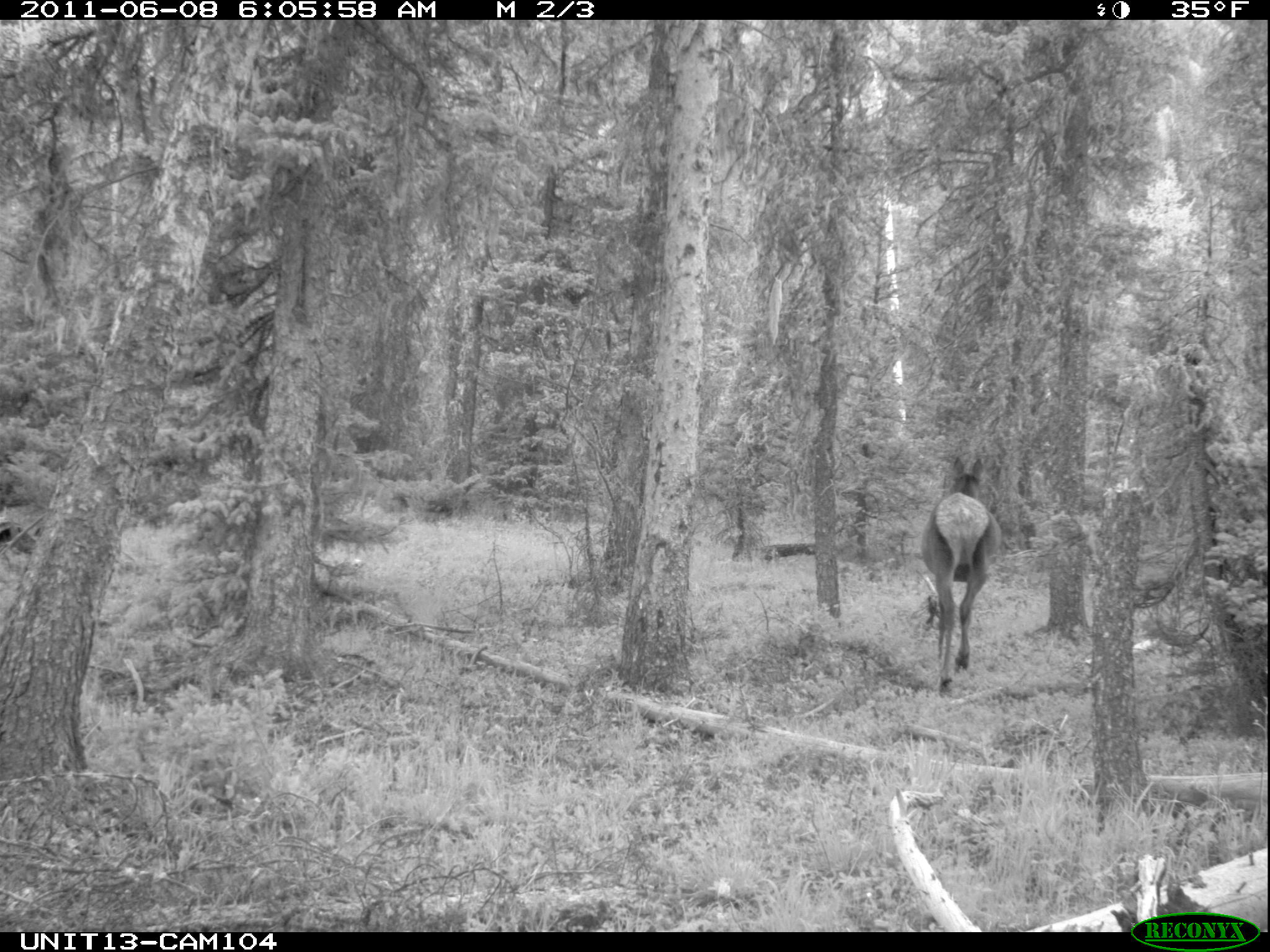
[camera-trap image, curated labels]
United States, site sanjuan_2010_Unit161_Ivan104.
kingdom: Animalia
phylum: Chordata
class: Mammalia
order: Artiodactyla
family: Cervidae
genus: Cervus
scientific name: Cervus elaphus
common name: red deer